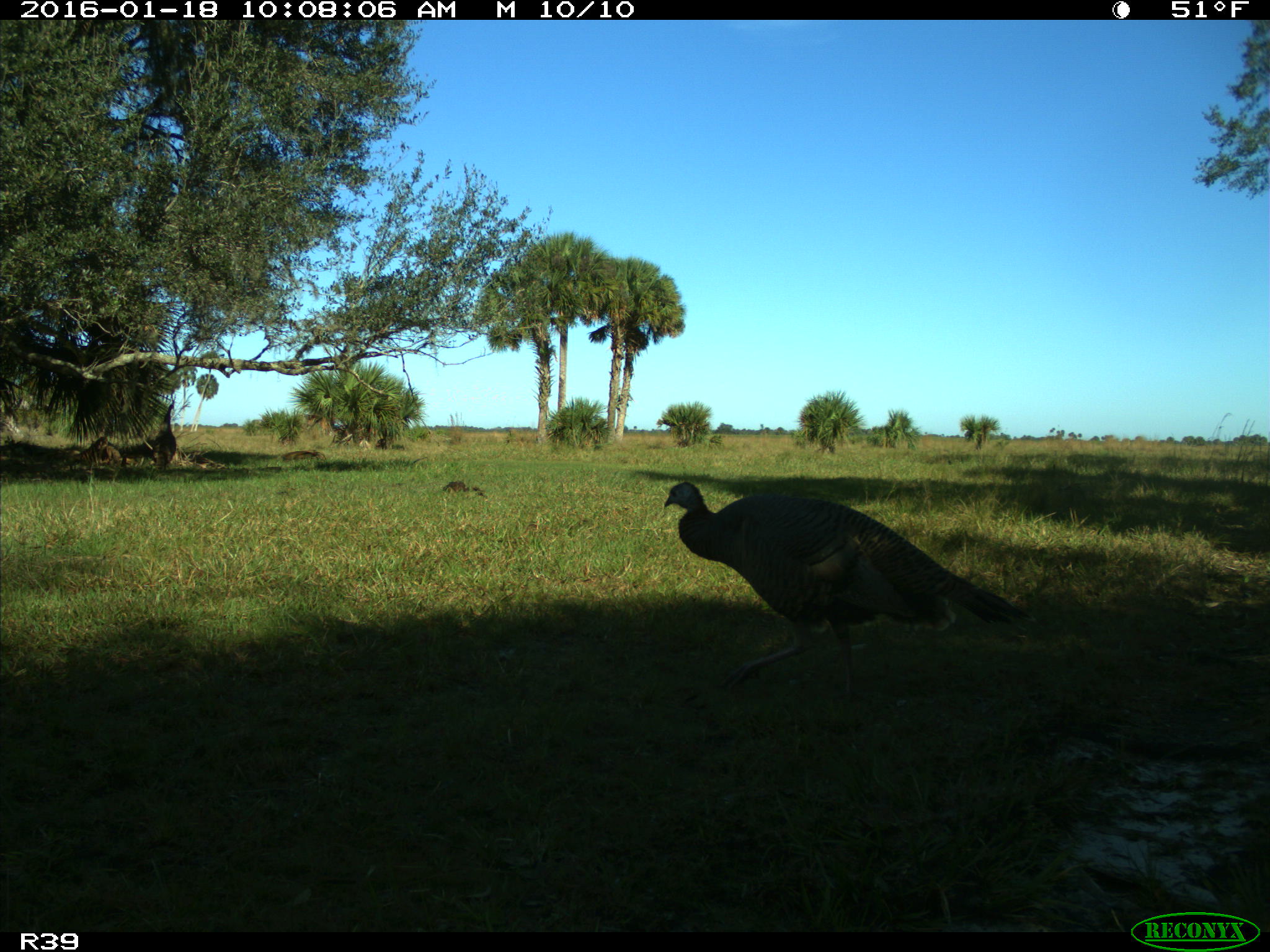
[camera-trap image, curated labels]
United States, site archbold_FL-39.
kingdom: Animalia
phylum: Chordata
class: Aves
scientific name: Aves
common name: birds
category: unidentified bird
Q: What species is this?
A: Unidentified bird (birds) (Aves).